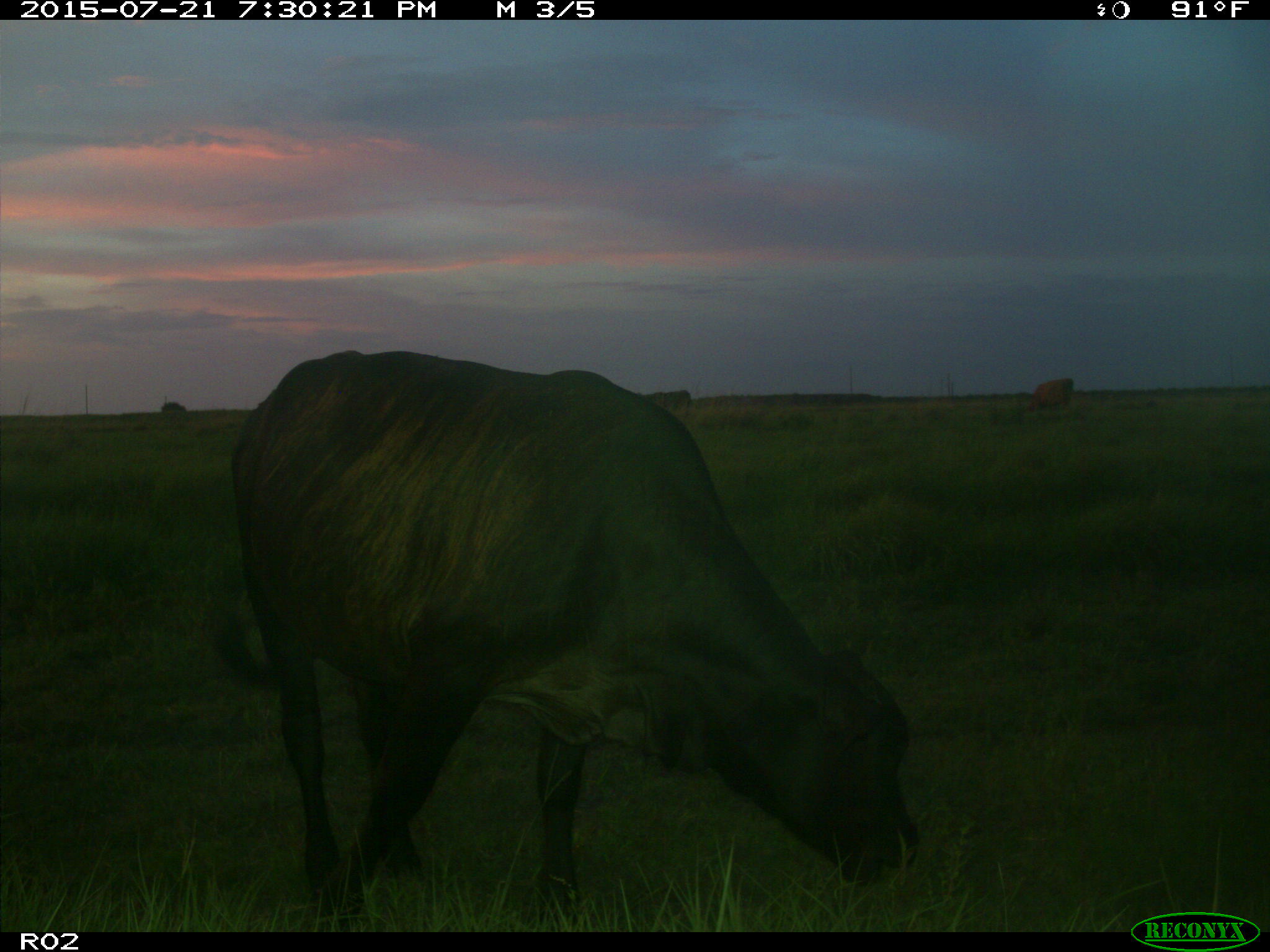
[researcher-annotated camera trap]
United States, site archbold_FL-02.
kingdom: Animalia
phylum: Chordata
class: Mammalia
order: Artiodactyla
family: Bovidae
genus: Bos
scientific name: Bos taurus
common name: domestic cow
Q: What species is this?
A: Bos taurus (domestic cow).